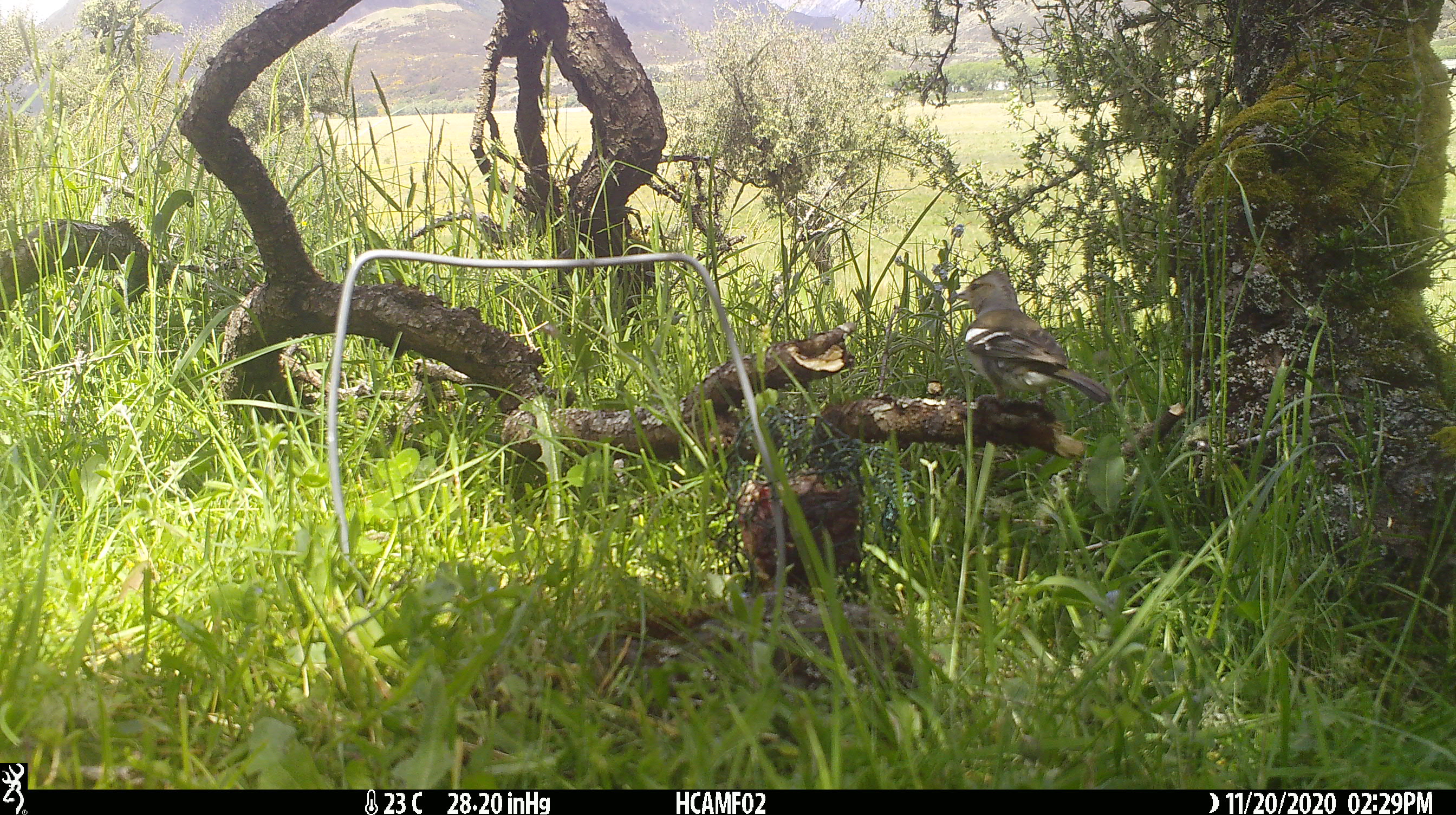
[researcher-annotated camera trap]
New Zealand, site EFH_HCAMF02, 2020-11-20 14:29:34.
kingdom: Animalia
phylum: Chordata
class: Aves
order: Passeriformes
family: Fringillidae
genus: Fringilla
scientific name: Fringilla coelebs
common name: common chaffinch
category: chaffinch